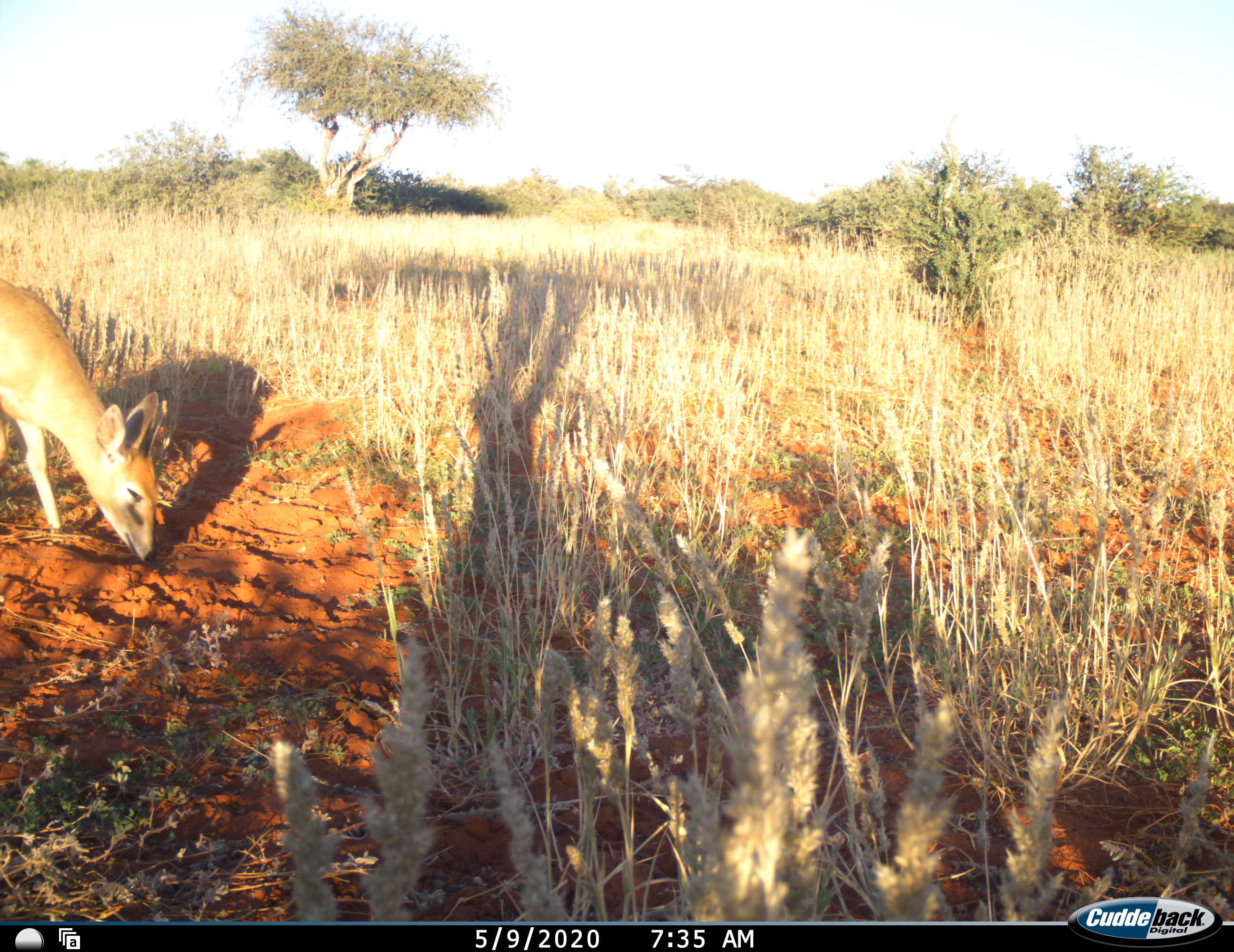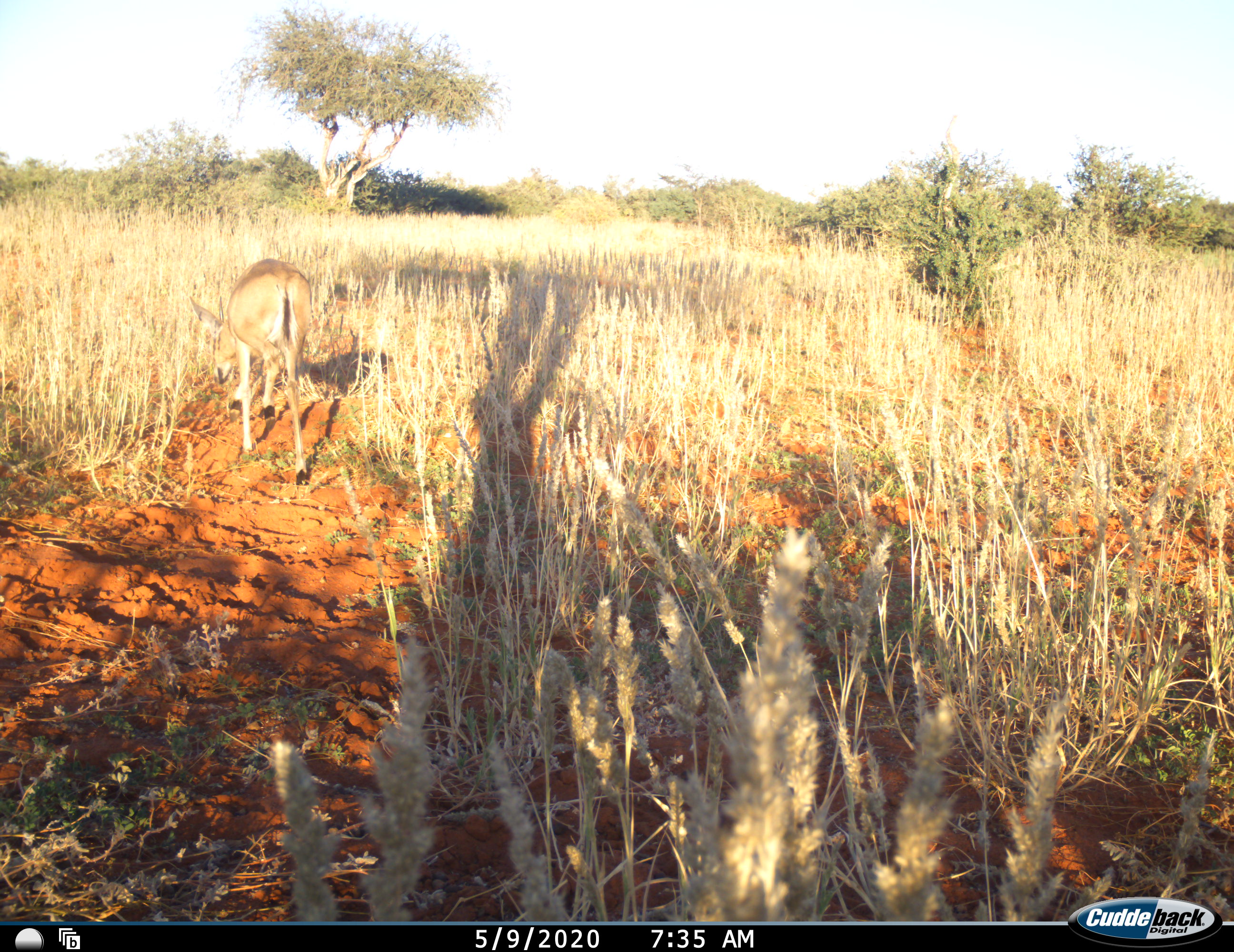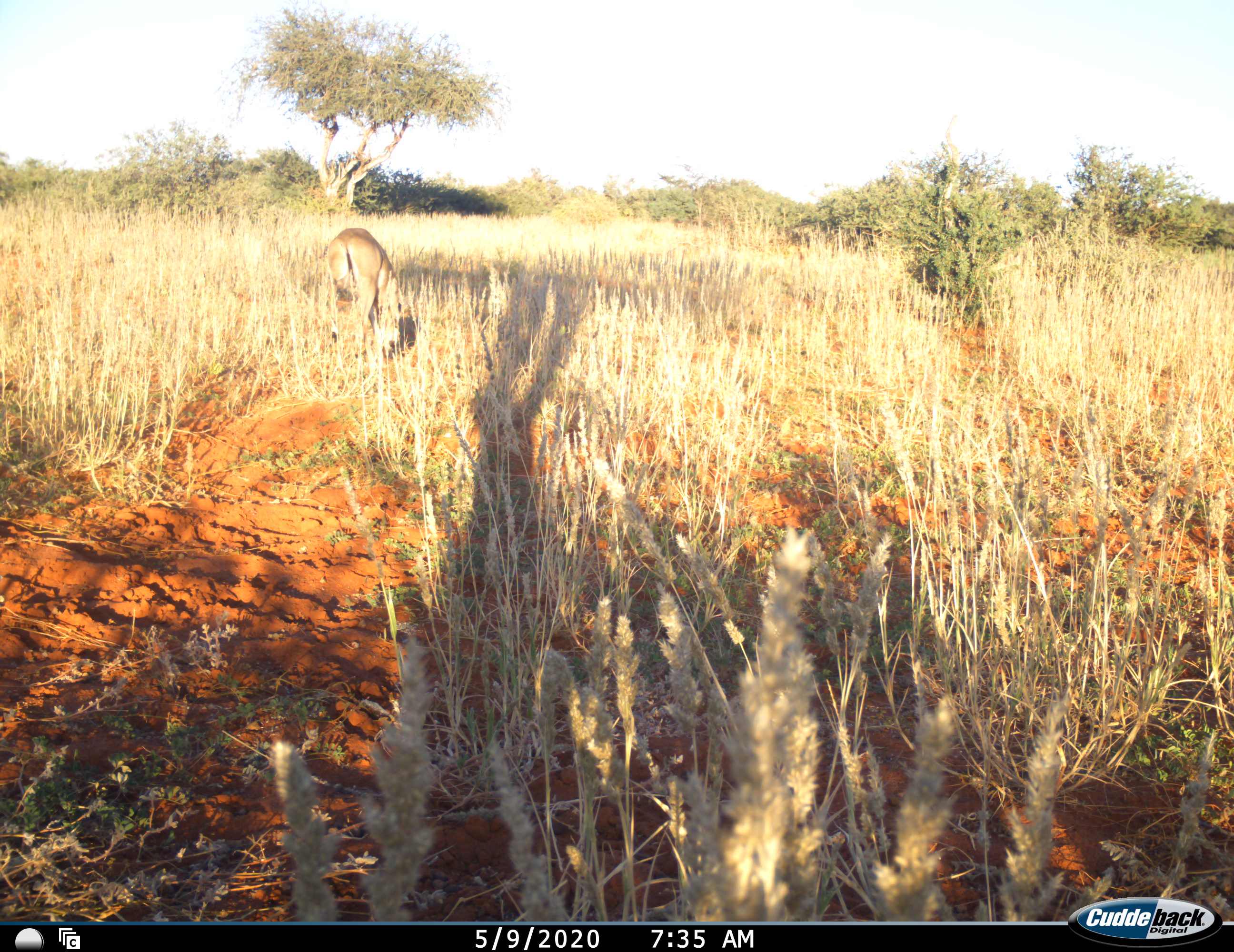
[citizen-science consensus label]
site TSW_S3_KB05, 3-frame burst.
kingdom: Animalia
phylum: Chordata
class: Mammalia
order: Artiodactyla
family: Bovidae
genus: Sylvicapra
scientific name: Sylvicapra grimmia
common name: common duiker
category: duikercommongrey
Duikercommongrey (common duiker) (Sylvicapra grimmia), count 1. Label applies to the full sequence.